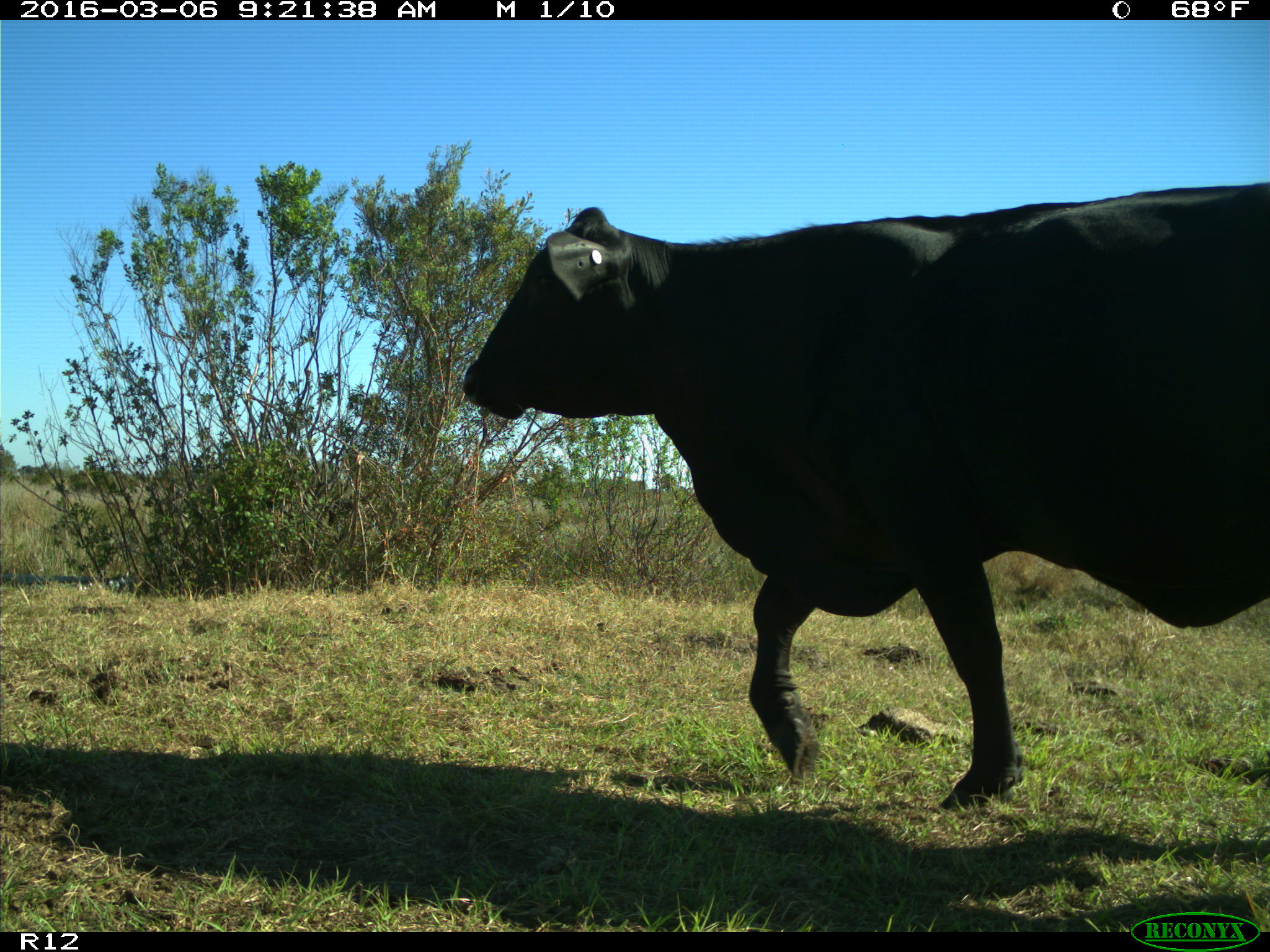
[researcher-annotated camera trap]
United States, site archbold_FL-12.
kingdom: Animalia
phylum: Chordata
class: Mammalia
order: Artiodactyla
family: Bovidae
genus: Bos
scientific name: Bos taurus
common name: domestic cow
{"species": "Bos taurus (domestic cow)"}